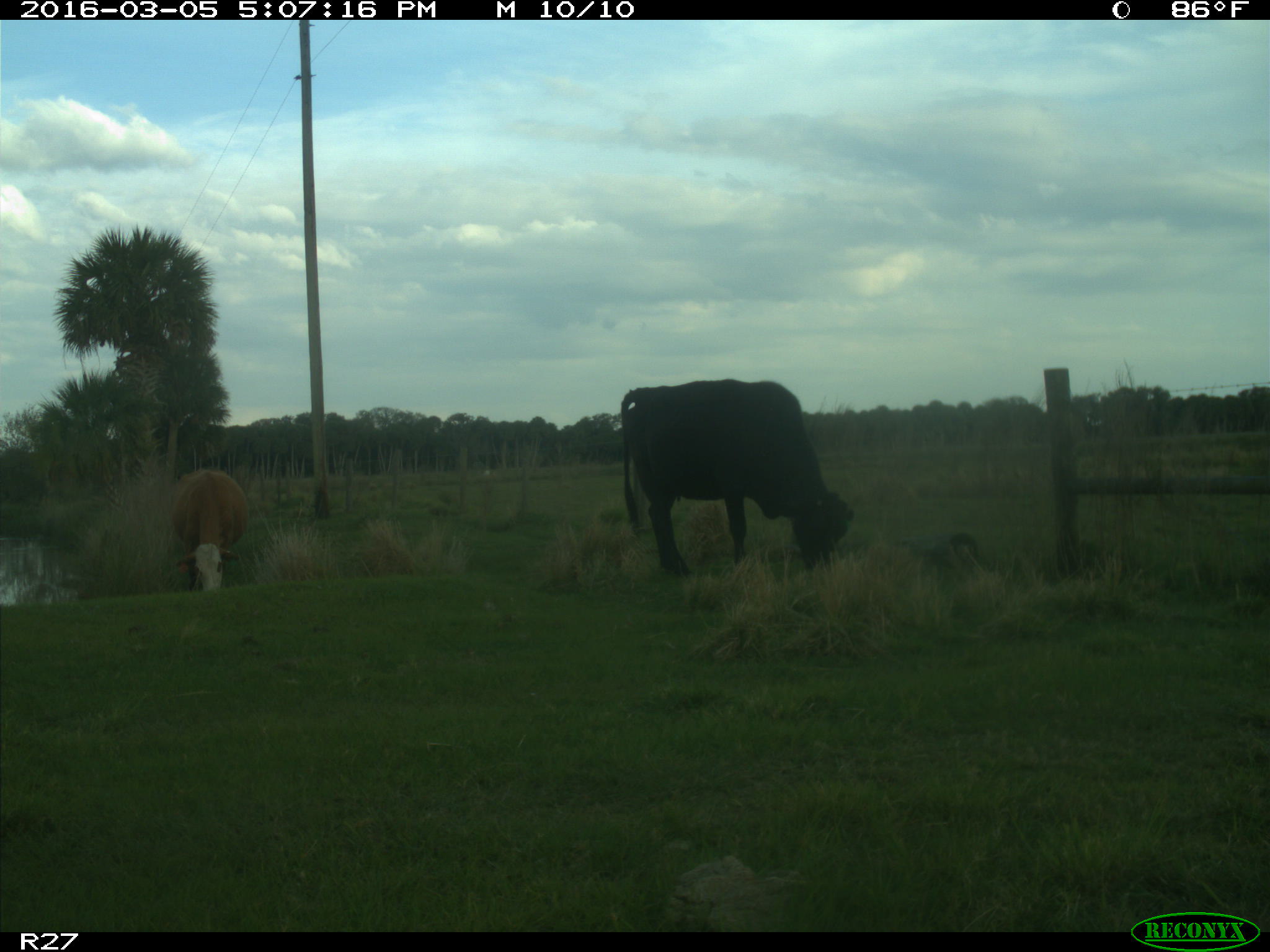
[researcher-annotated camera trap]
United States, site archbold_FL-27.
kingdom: Animalia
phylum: Chordata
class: Mammalia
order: Artiodactyla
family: Bovidae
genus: Bos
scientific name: Bos taurus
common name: domestic cow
Bos taurus (domestic cow).